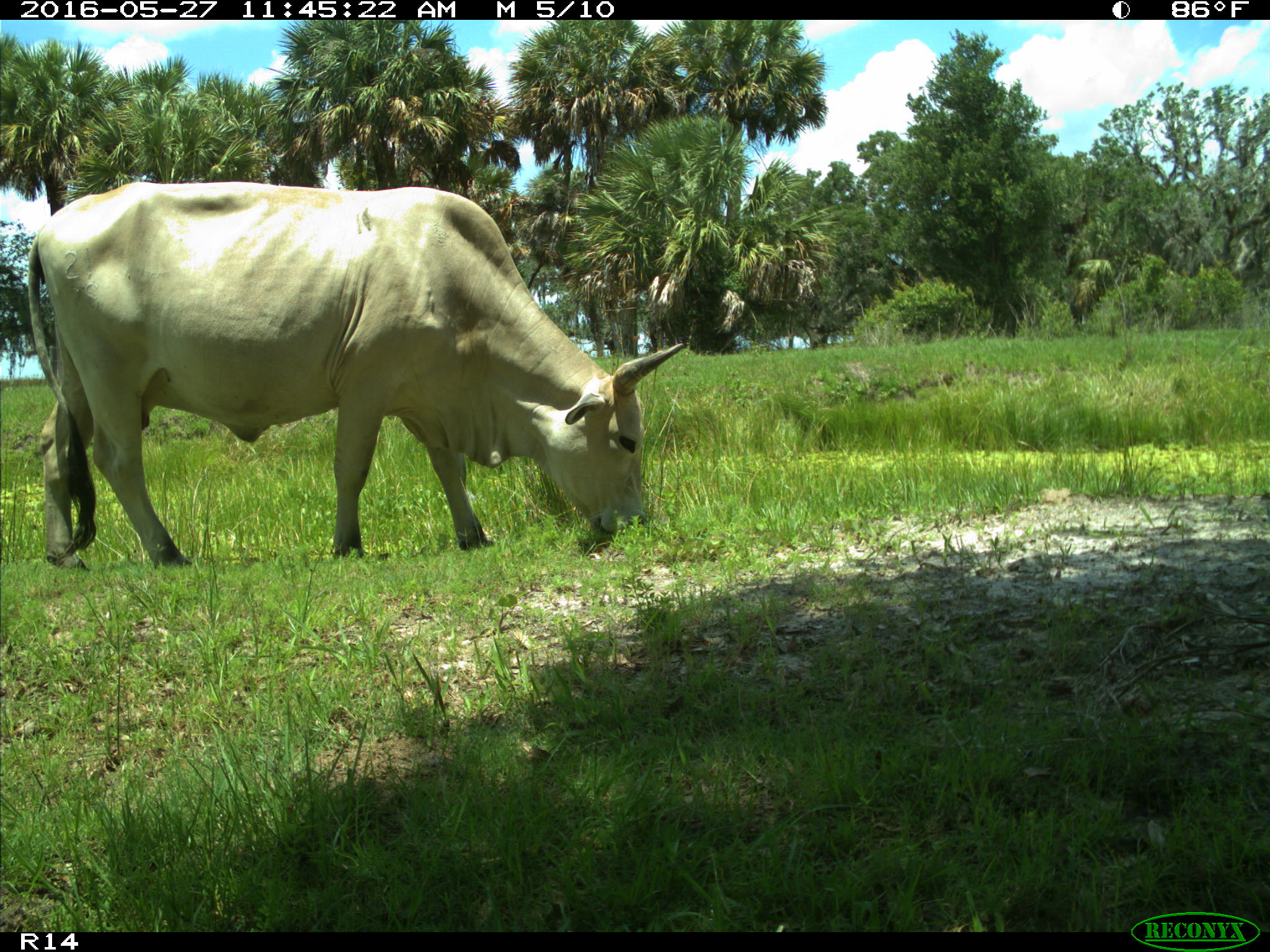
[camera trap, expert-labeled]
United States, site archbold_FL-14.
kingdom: Animalia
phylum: Chordata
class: Mammalia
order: Artiodactyla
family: Bovidae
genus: Bos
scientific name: Bos taurus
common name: domestic cow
Bos taurus (domestic cow).